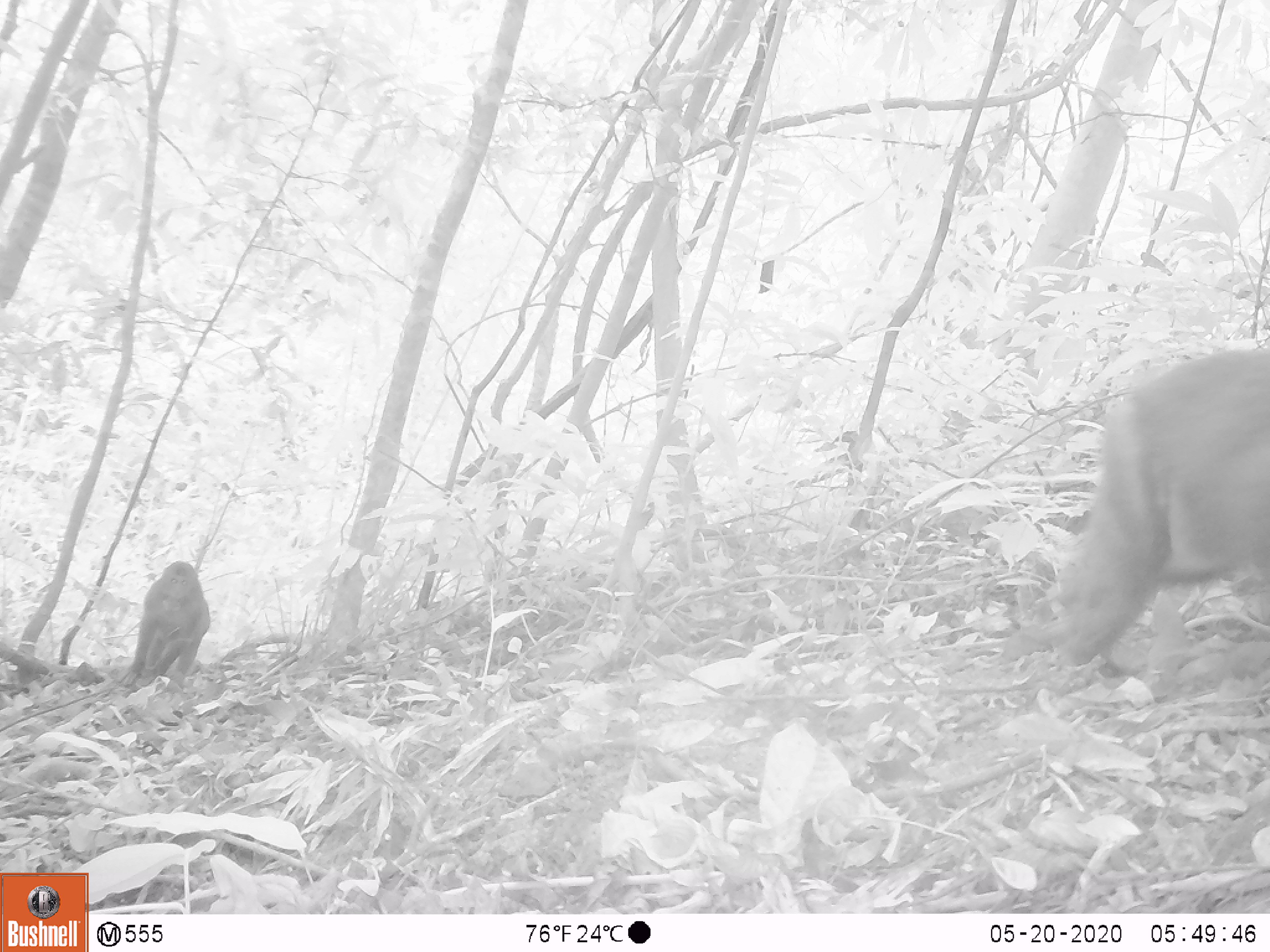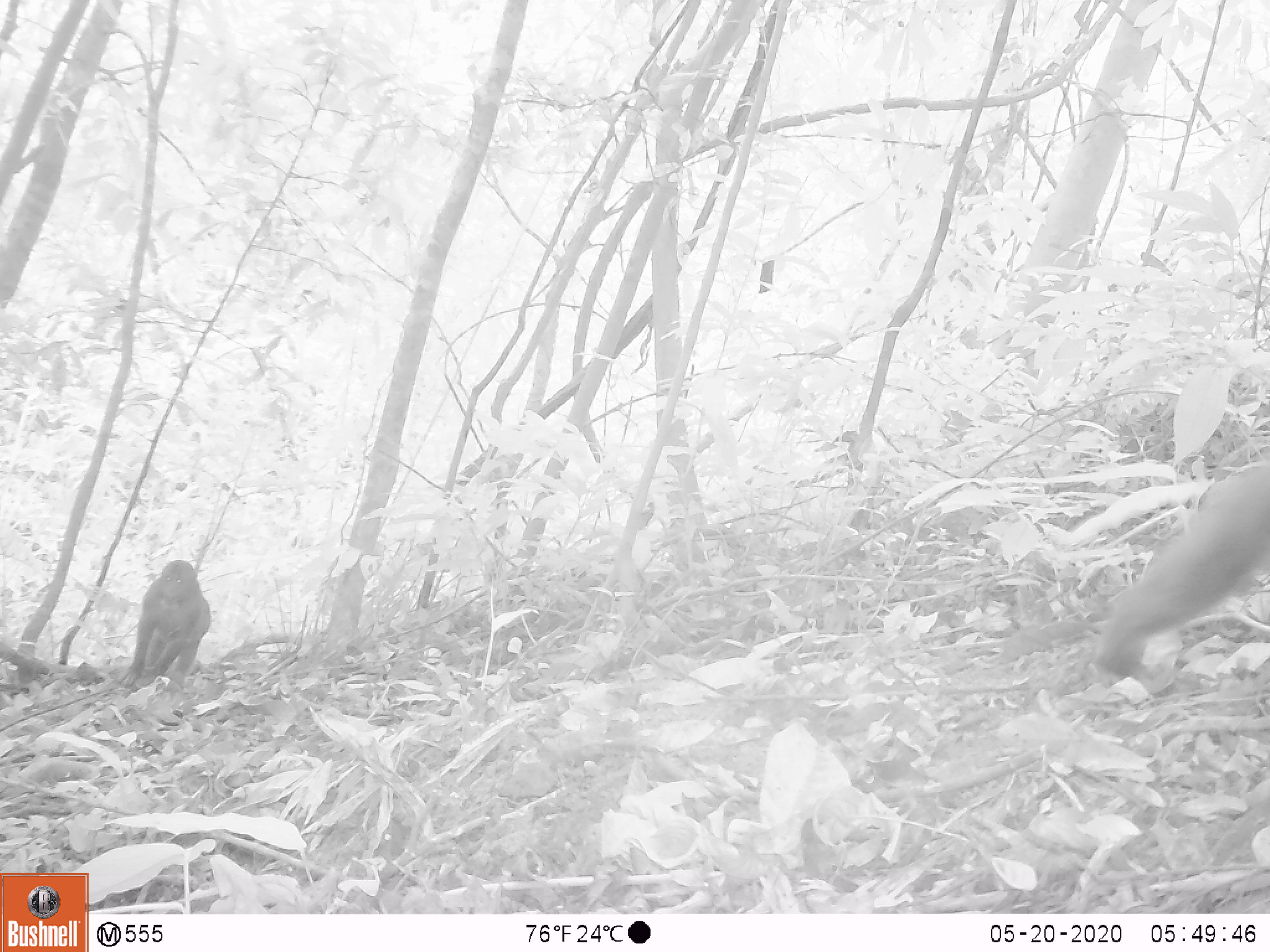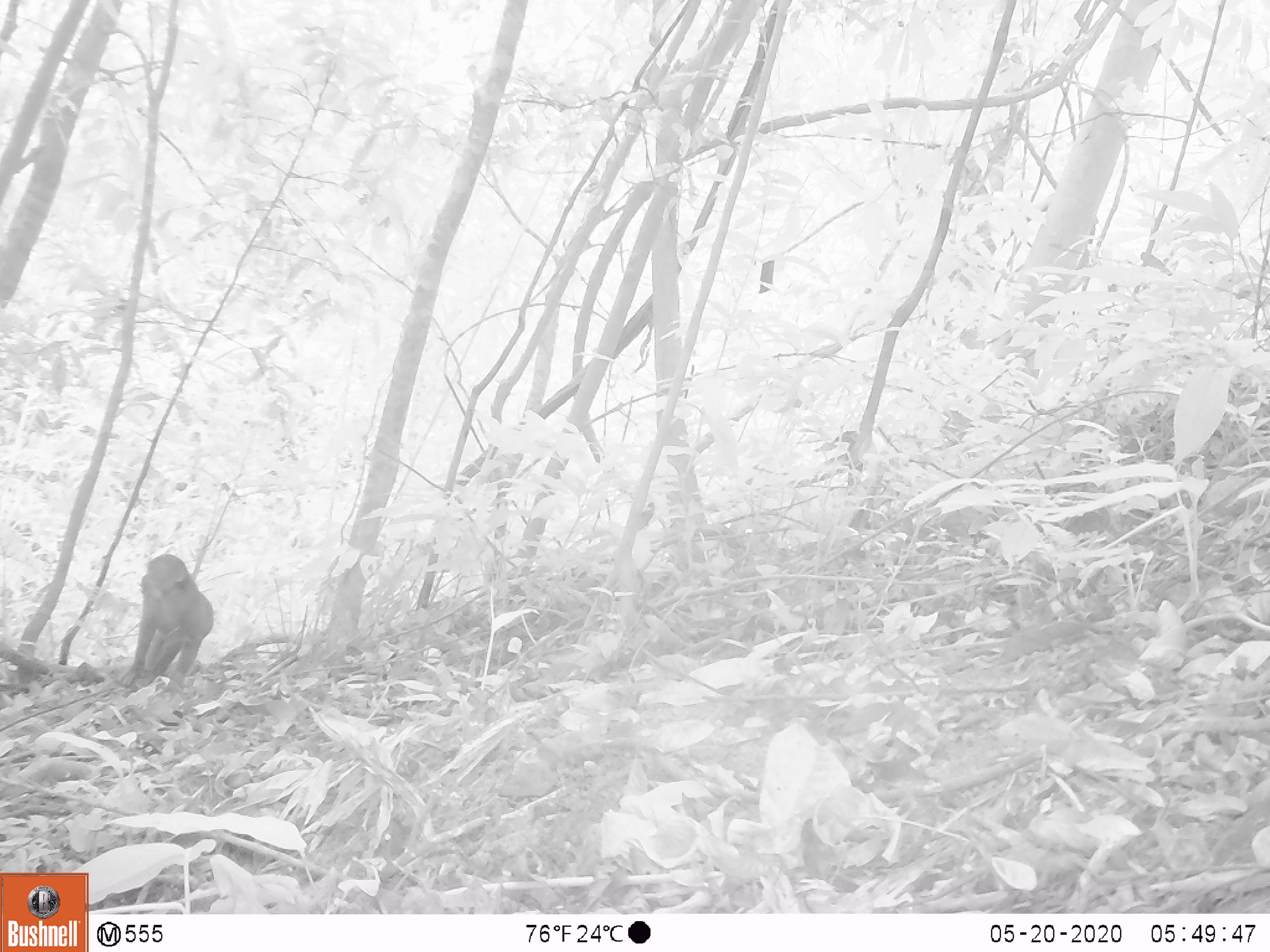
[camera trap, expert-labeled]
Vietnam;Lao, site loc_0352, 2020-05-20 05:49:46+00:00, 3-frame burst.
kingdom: Animalia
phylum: Chordata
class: Mammalia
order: Primates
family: Cercopithecidae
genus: Macaca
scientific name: Macaca arctoides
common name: stump-tailed macaque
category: stump tailed macaque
Stump tailed macaque (stump-tailed macaque) (Macaca arctoides). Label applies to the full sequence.